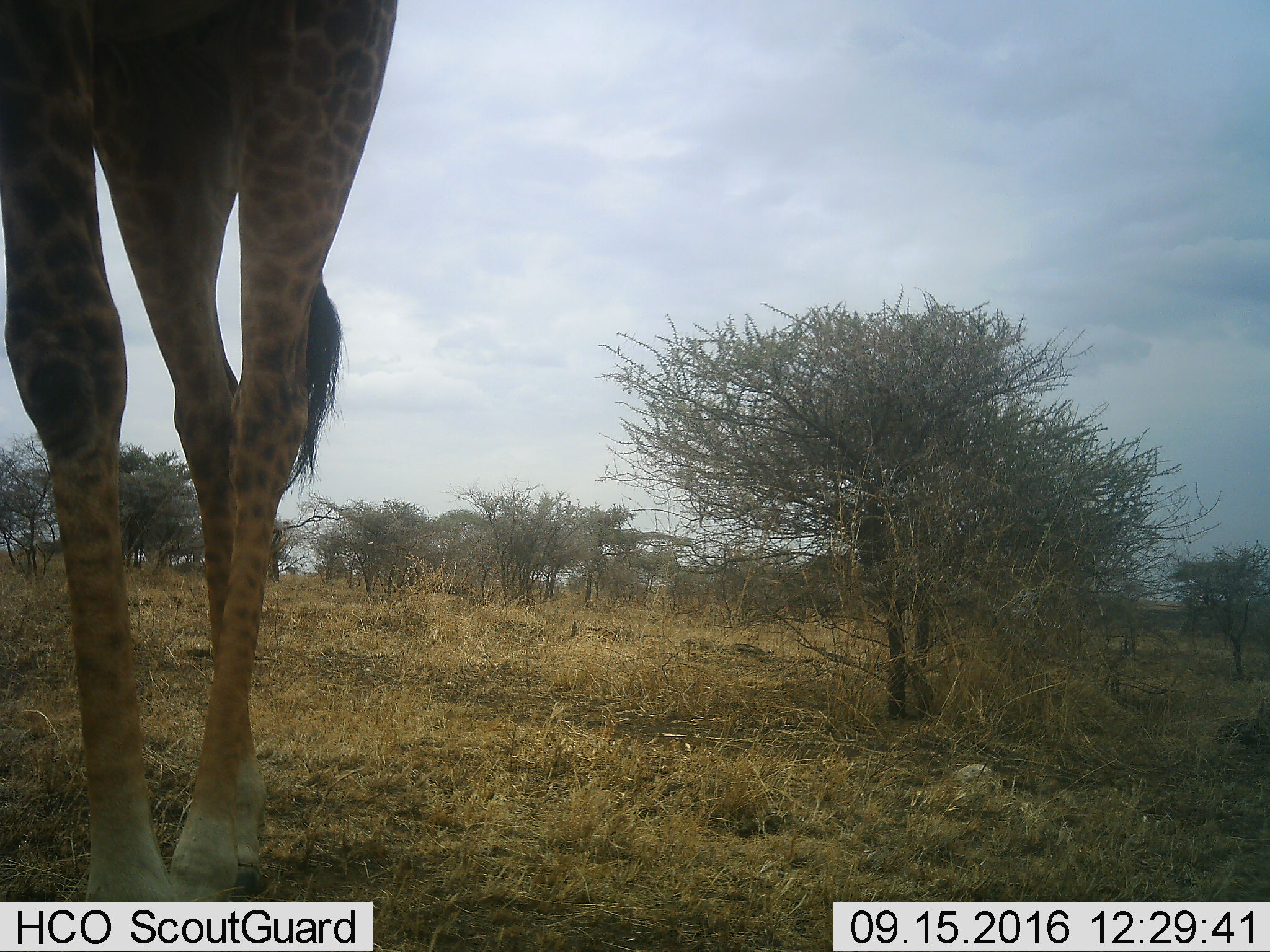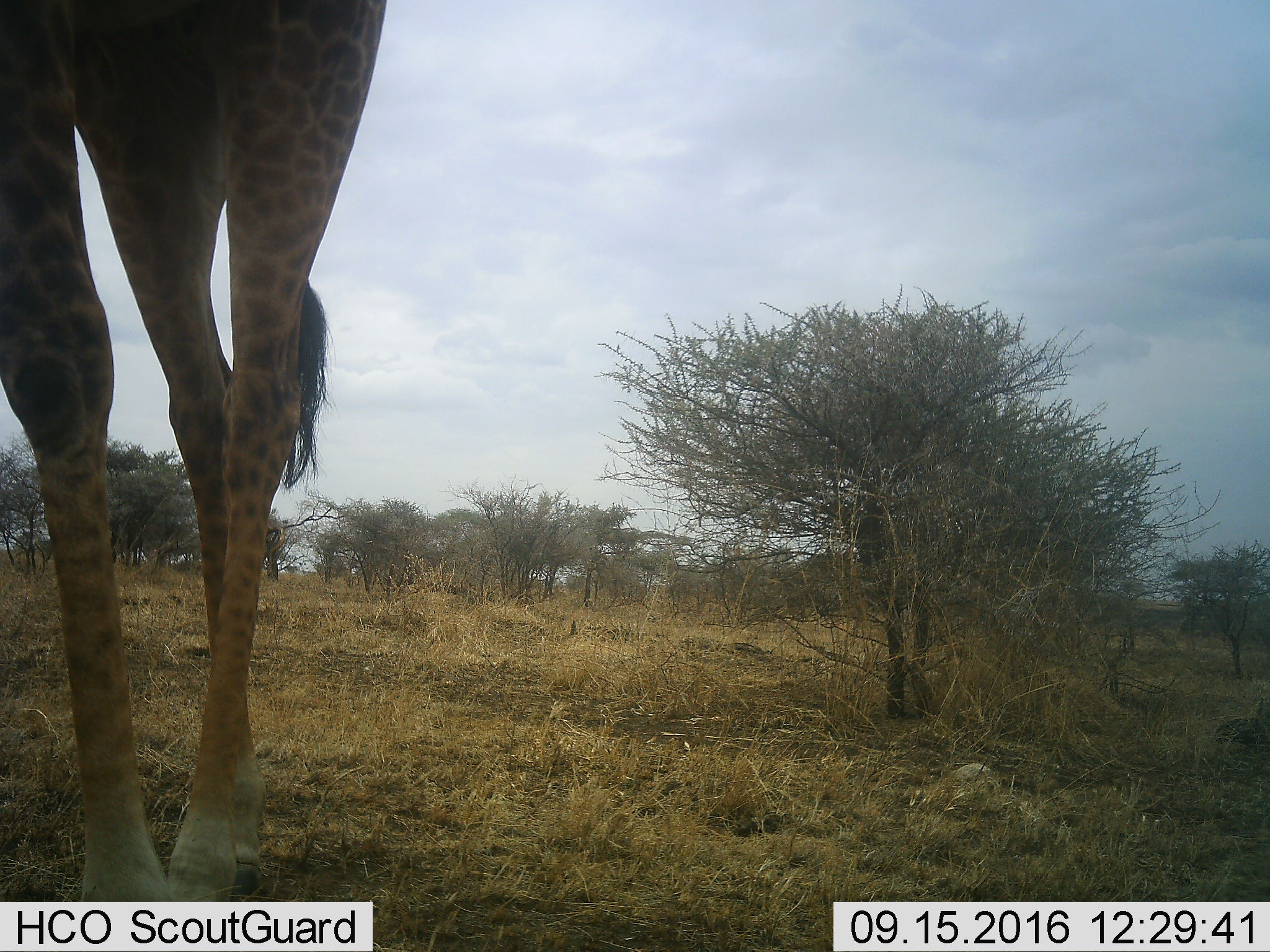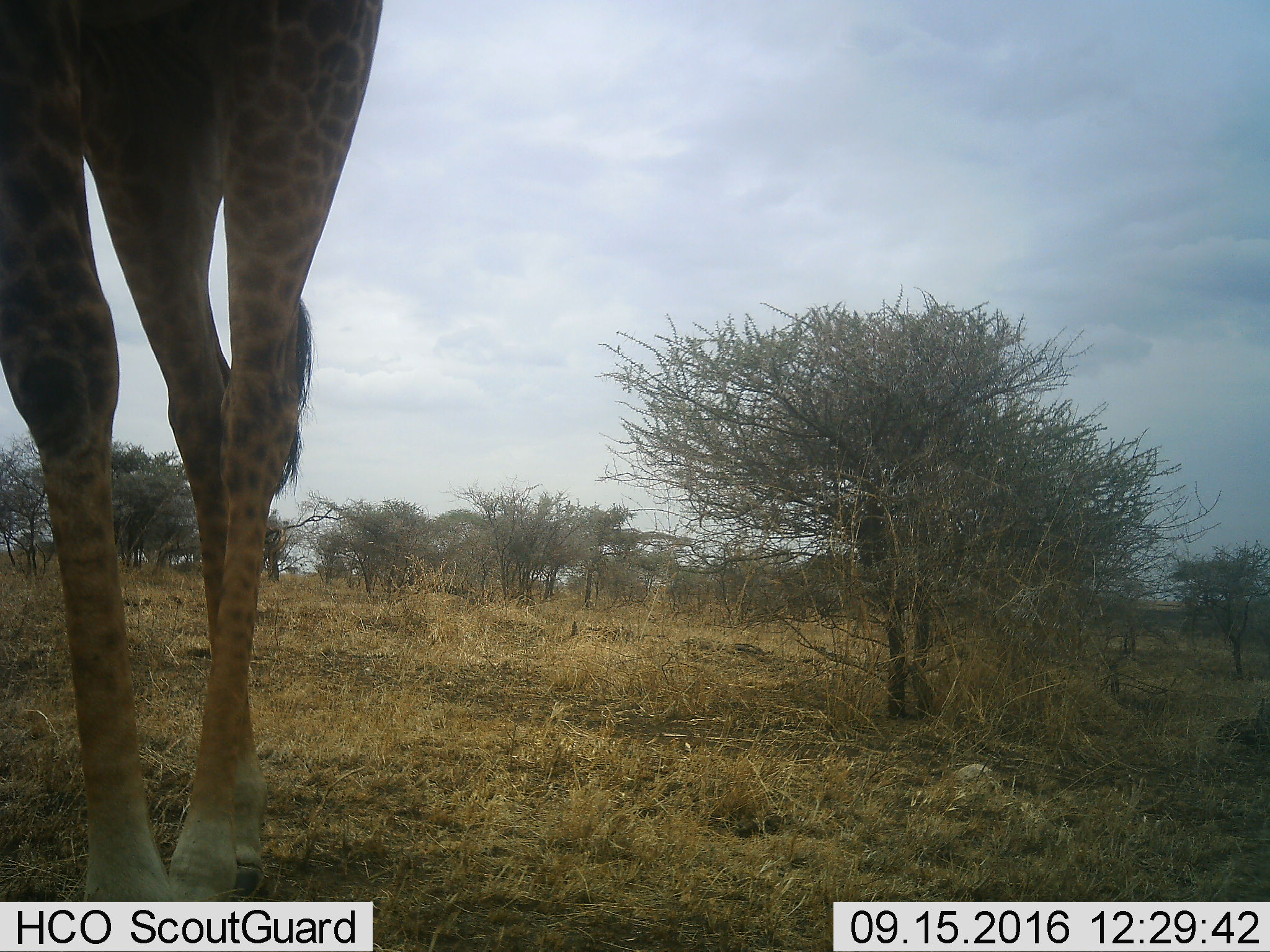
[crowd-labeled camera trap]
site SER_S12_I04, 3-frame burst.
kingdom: Animalia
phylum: Chordata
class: Mammalia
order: Artiodactyla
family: Giraffidae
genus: Giraffa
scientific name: Giraffa camelopardalis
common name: giraffe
Giraffe (Giraffa camelopardalis), count 1. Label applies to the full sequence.